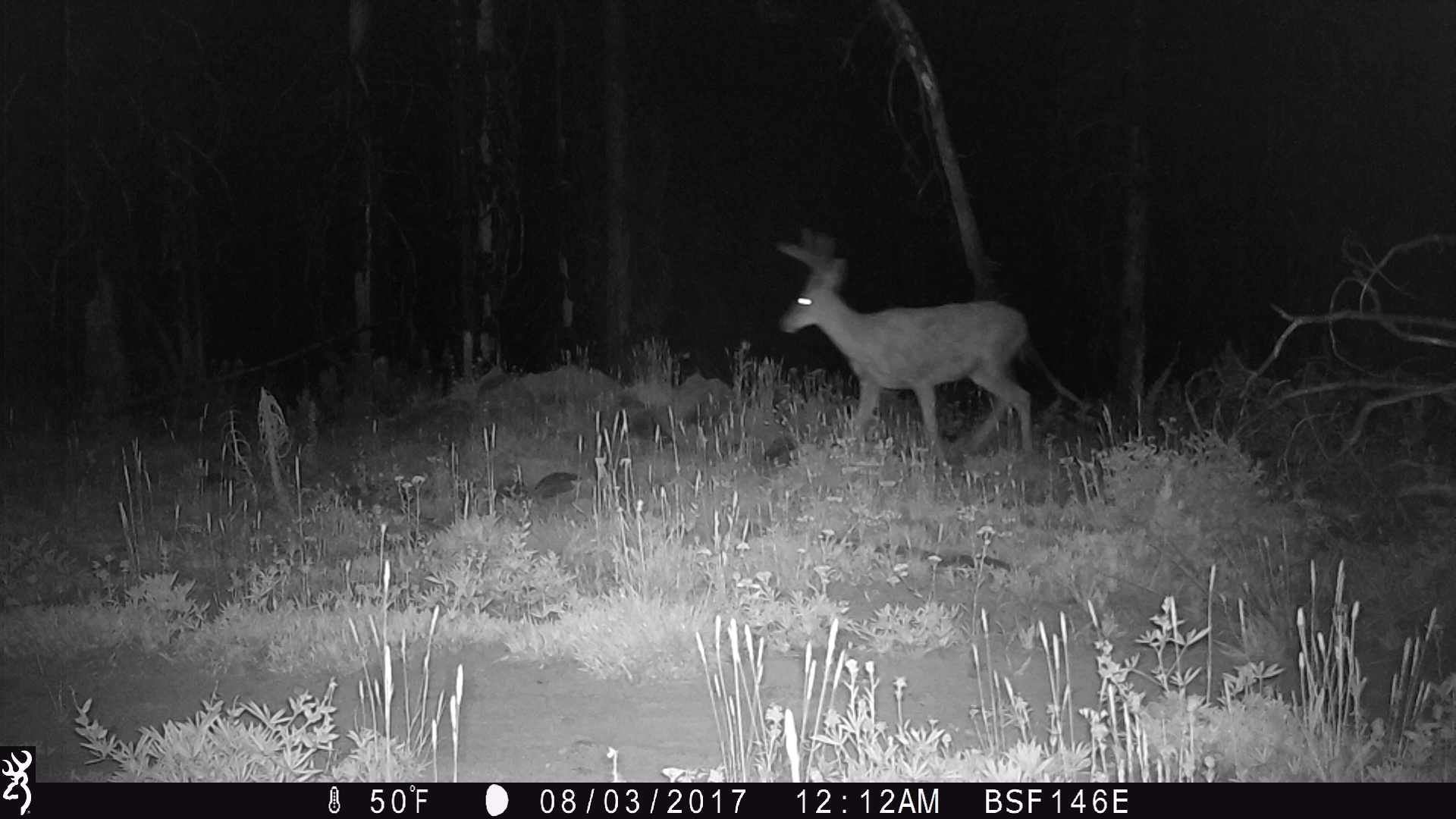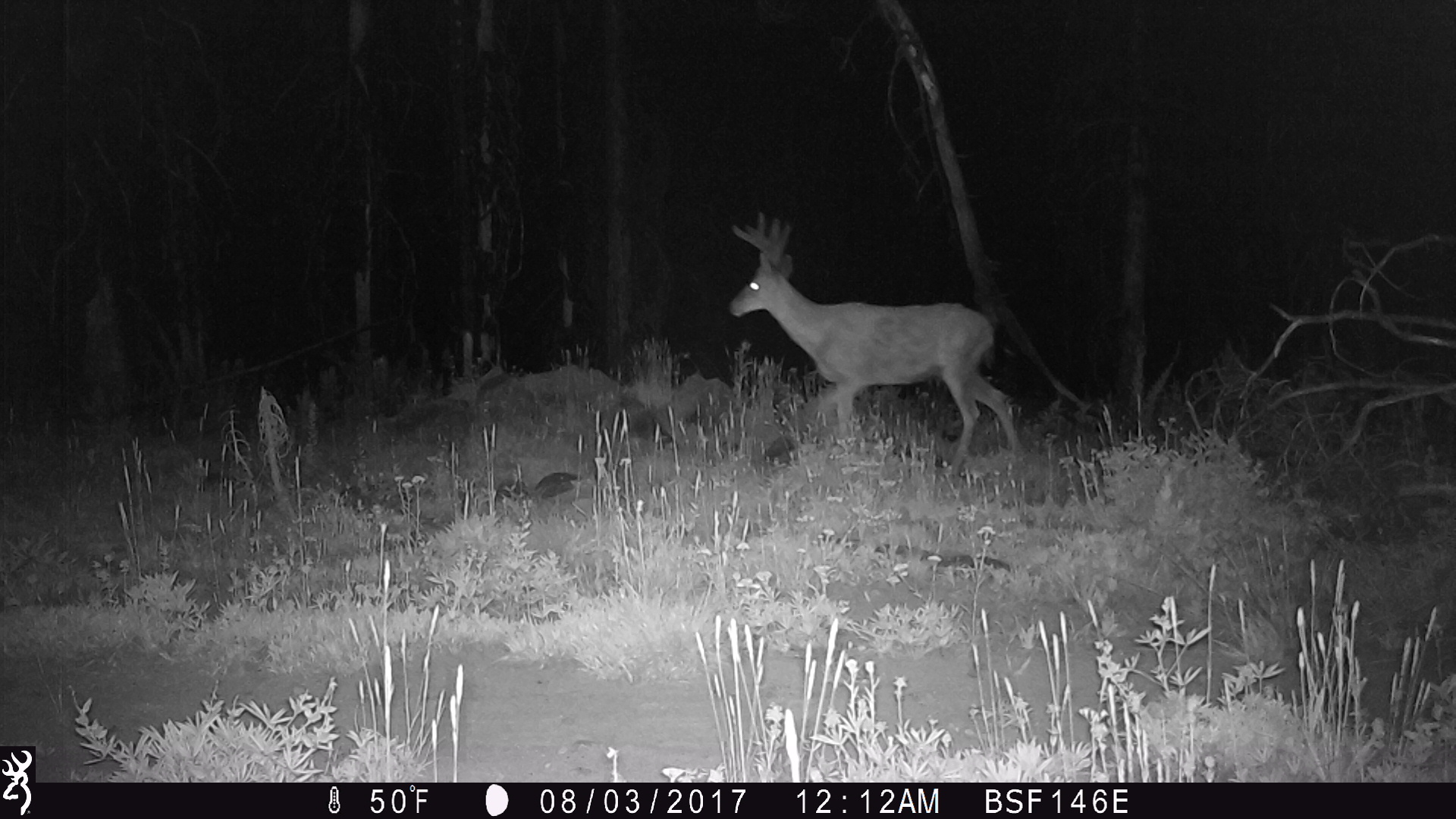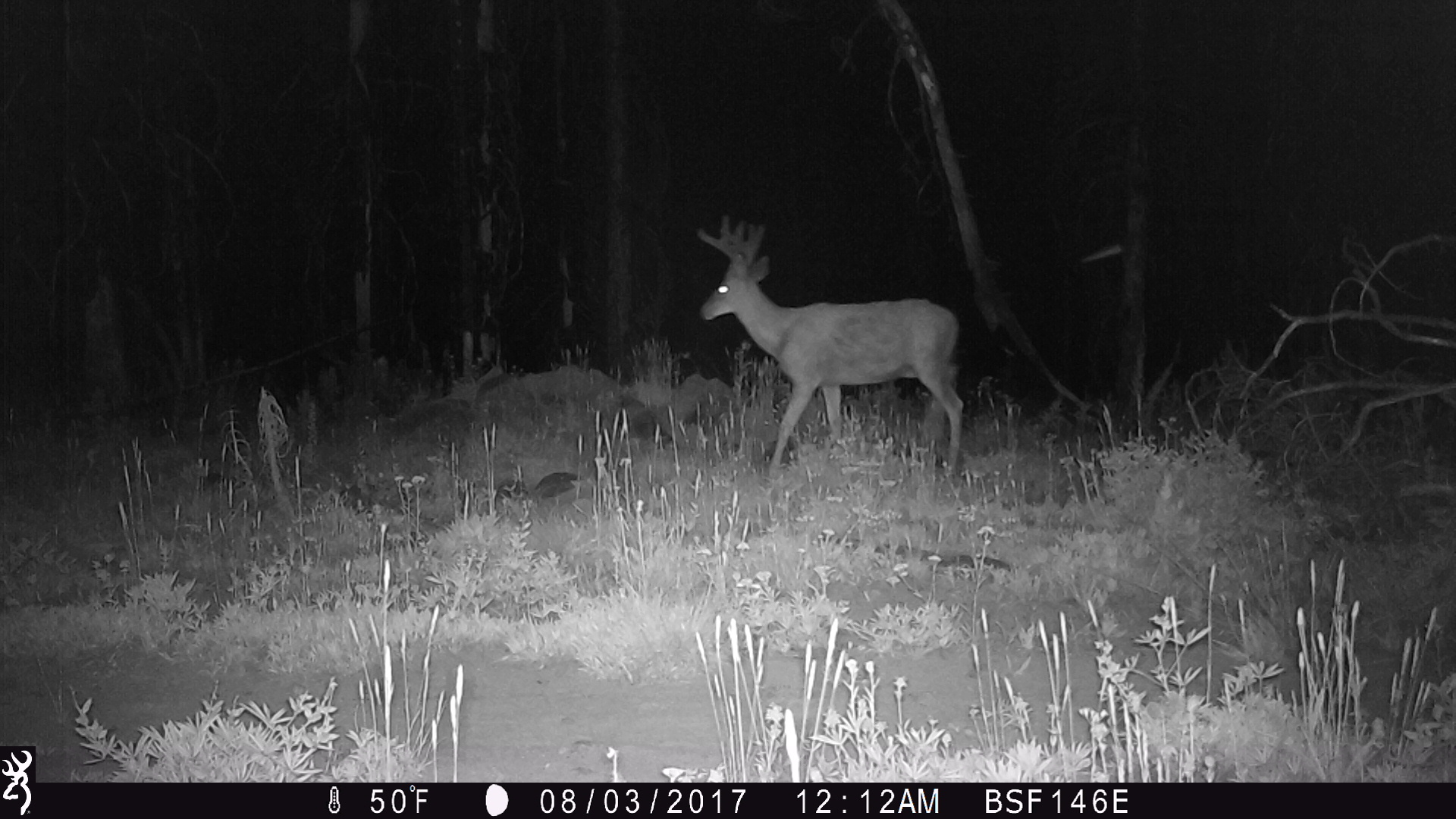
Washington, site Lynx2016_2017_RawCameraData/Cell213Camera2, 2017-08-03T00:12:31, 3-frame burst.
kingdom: Animalia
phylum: Chordata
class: Mammalia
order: Artiodactyla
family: Cervidae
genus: Odocoileus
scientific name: Odocoileus hemionus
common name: mule deer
Odocoileus hemionus (mule deer). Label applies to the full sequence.